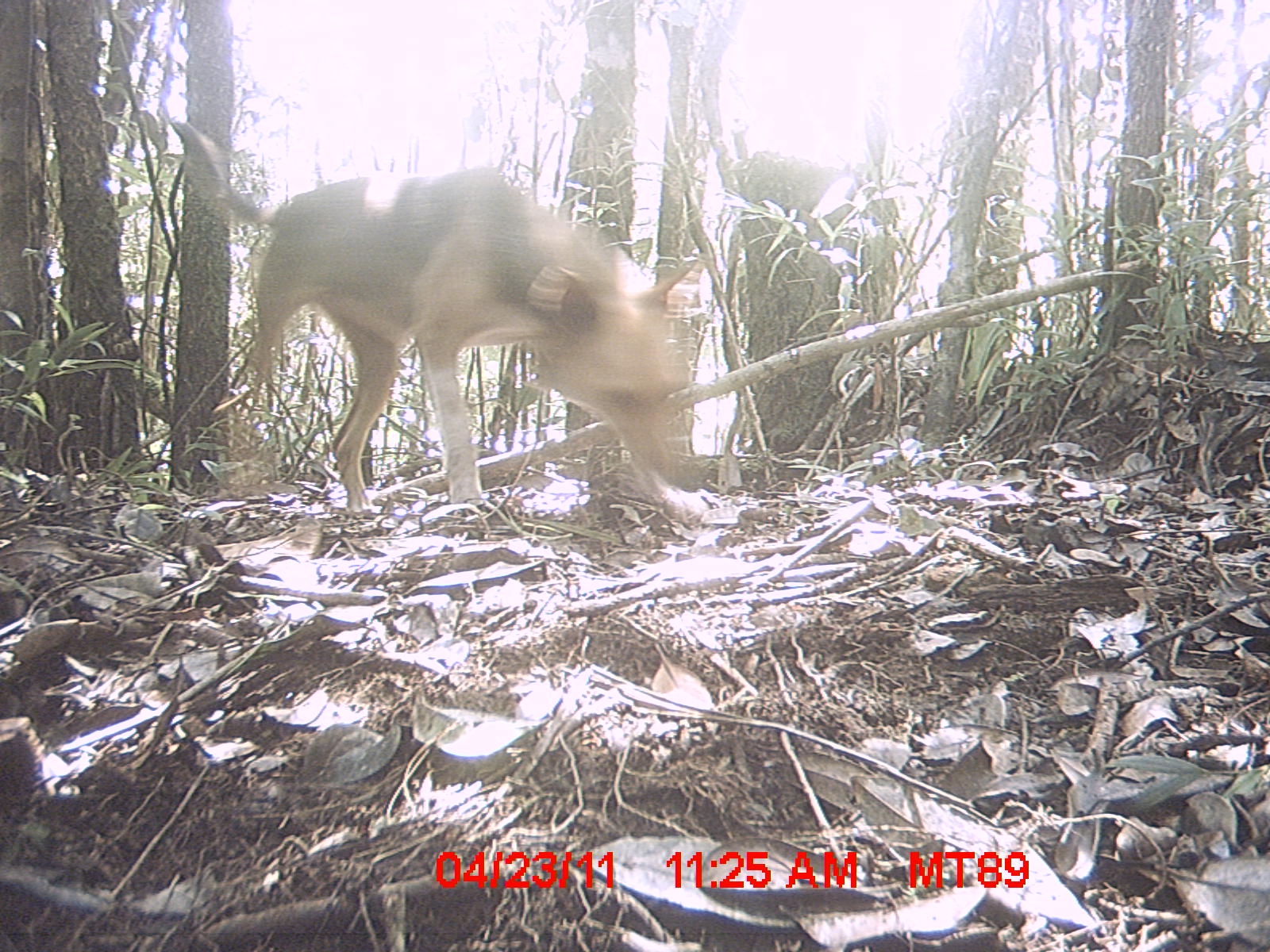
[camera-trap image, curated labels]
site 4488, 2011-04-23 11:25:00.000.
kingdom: Animalia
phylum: Chordata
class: Mammalia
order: Carnivora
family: Canidae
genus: Canis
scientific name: Canis familiaris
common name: domestic dog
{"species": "Canis familiaris (domestic dog)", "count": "3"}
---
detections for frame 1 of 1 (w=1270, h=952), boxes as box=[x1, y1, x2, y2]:
canis familiaris: box=[170, 115, 705, 532]